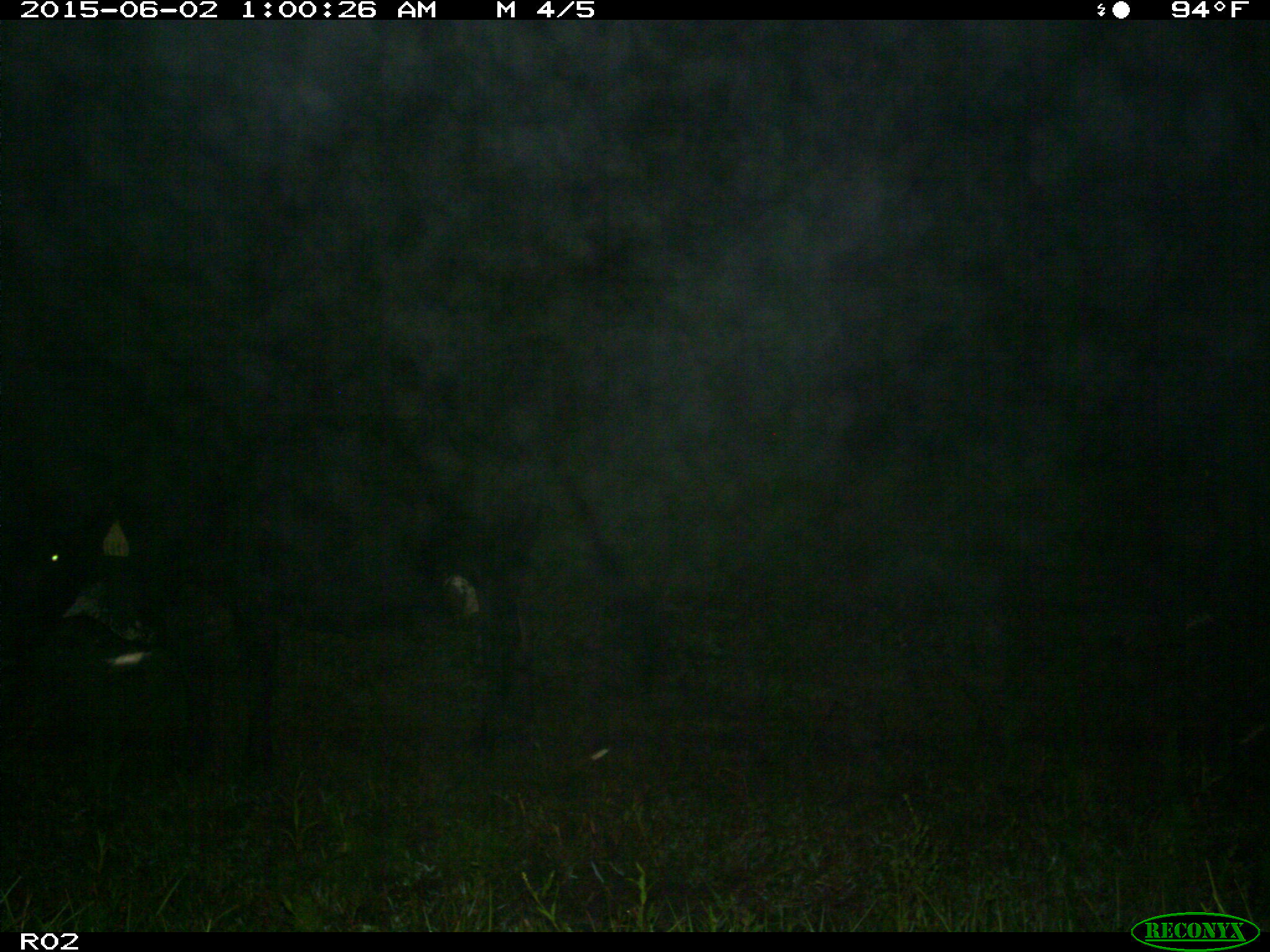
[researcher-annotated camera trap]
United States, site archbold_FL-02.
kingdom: Animalia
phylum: Chordata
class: Mammalia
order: Artiodactyla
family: Bovidae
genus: Bos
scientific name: Bos taurus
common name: domestic cow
Bos taurus (domestic cow).